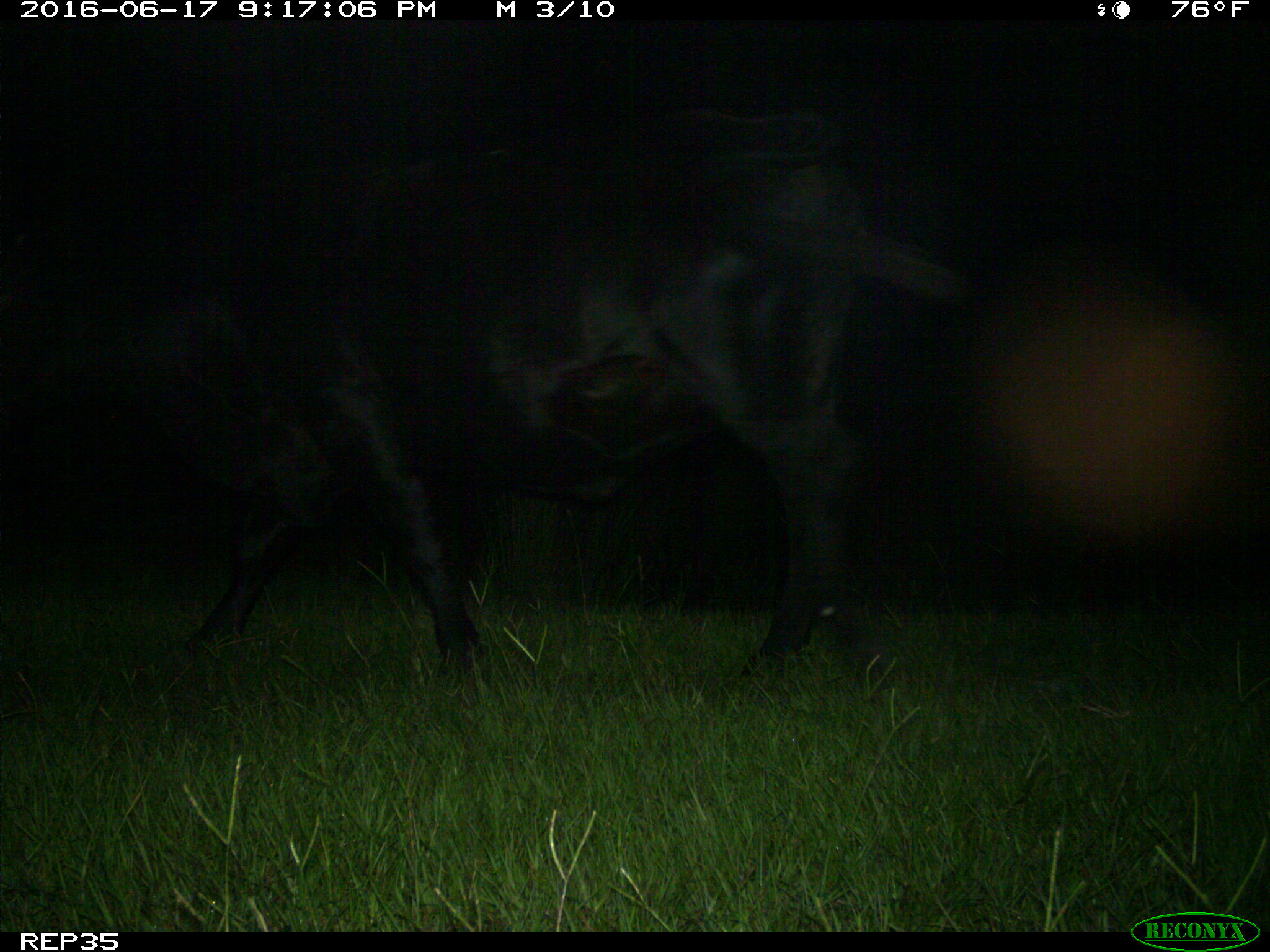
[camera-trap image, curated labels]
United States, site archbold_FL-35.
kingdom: Animalia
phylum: Chordata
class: Mammalia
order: Artiodactyla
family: Bovidae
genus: Bos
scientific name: Bos taurus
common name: domestic cow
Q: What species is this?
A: Bos taurus (domestic cow).